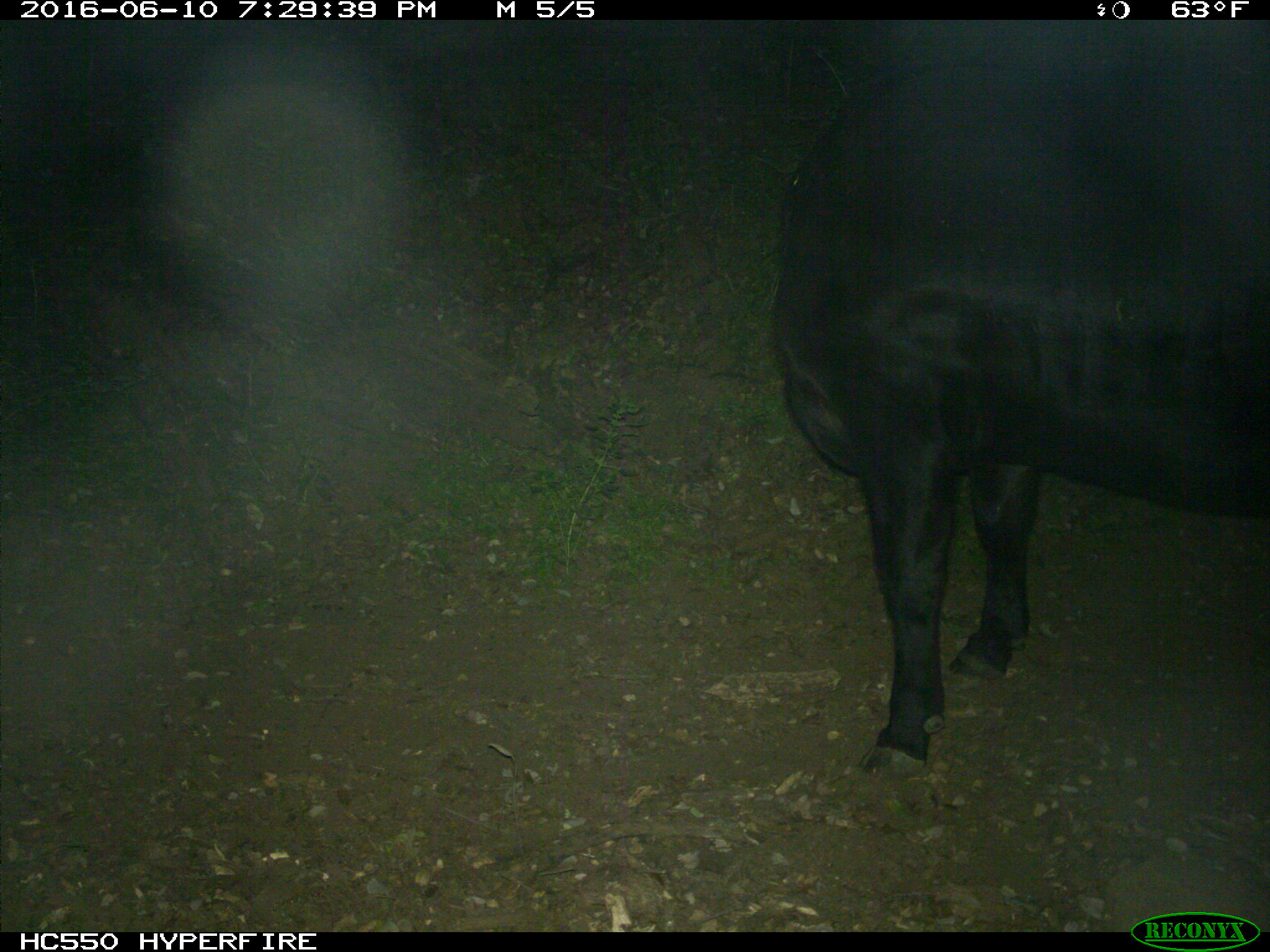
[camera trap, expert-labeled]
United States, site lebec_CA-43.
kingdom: Animalia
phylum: Chordata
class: Mammalia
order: Artiodactyla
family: Bovidae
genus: Bos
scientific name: Bos taurus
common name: domestic cow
Bos taurus (domestic cow).